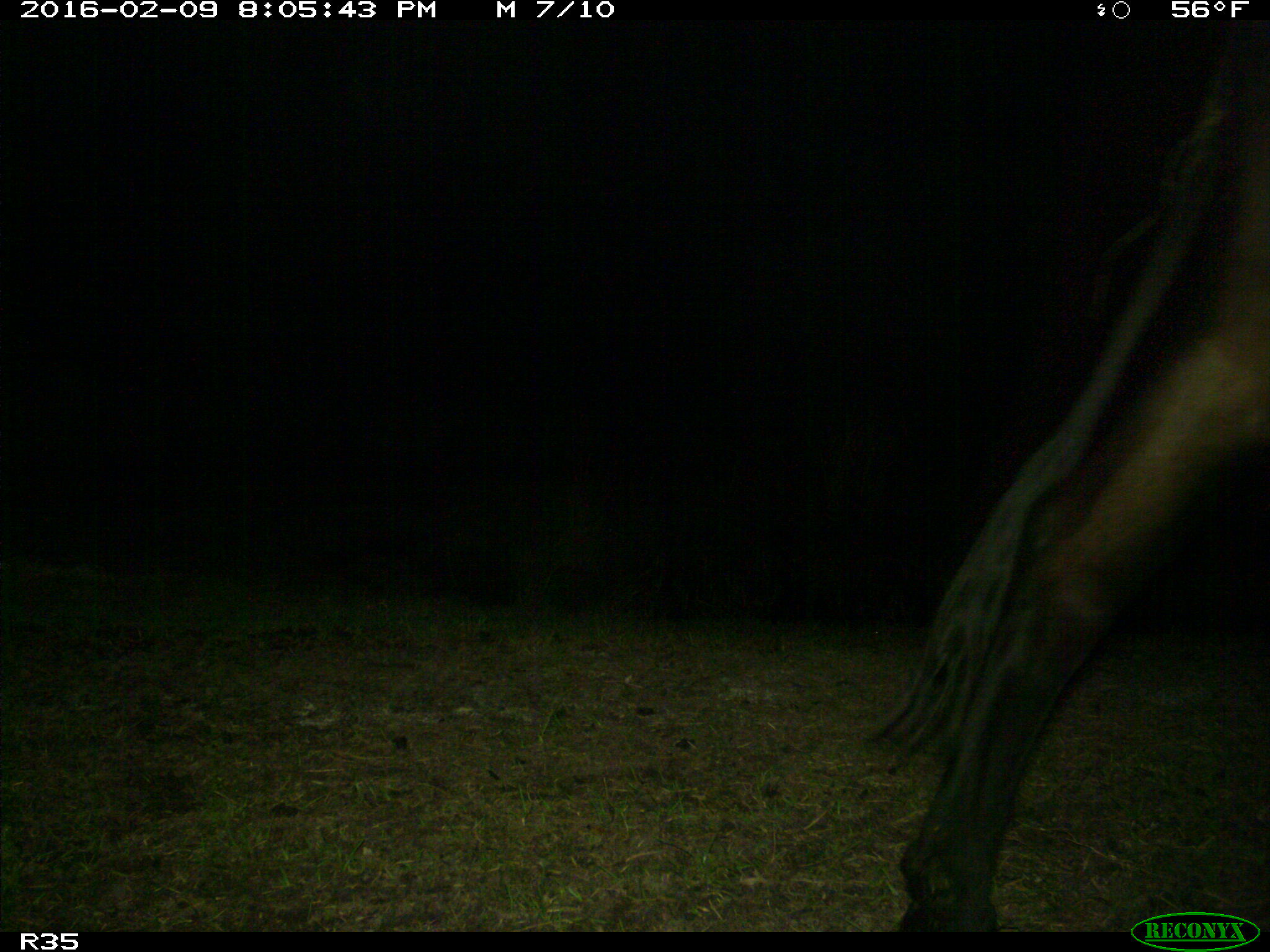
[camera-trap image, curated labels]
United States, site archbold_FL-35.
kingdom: Animalia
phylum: Chordata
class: Mammalia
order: Artiodactyla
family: Bovidae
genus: Bos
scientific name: Bos taurus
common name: domestic cow